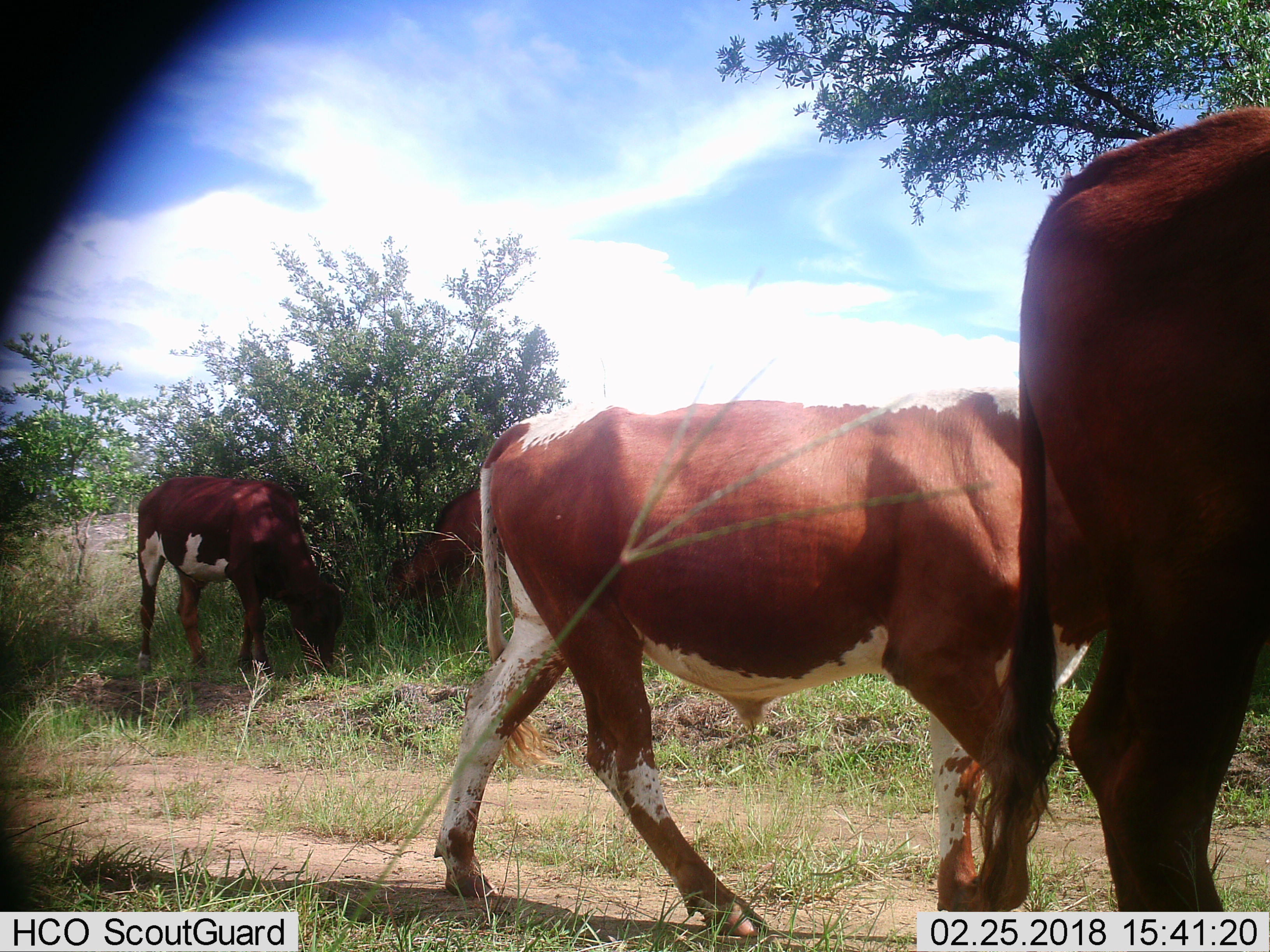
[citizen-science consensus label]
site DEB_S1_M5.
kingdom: Animalia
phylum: Chordata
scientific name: Vertebrata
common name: domestic animal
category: domesticanimal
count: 4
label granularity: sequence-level